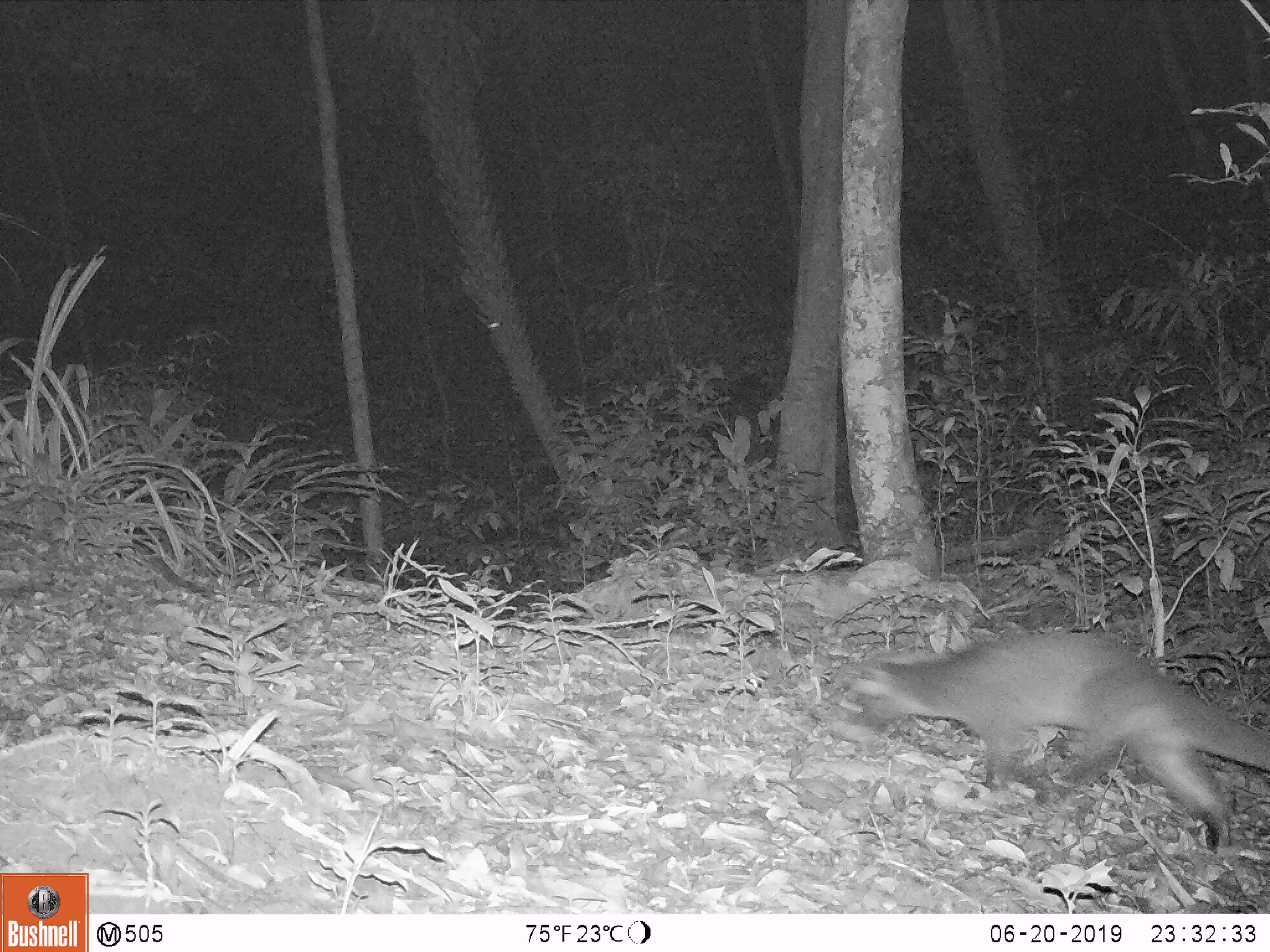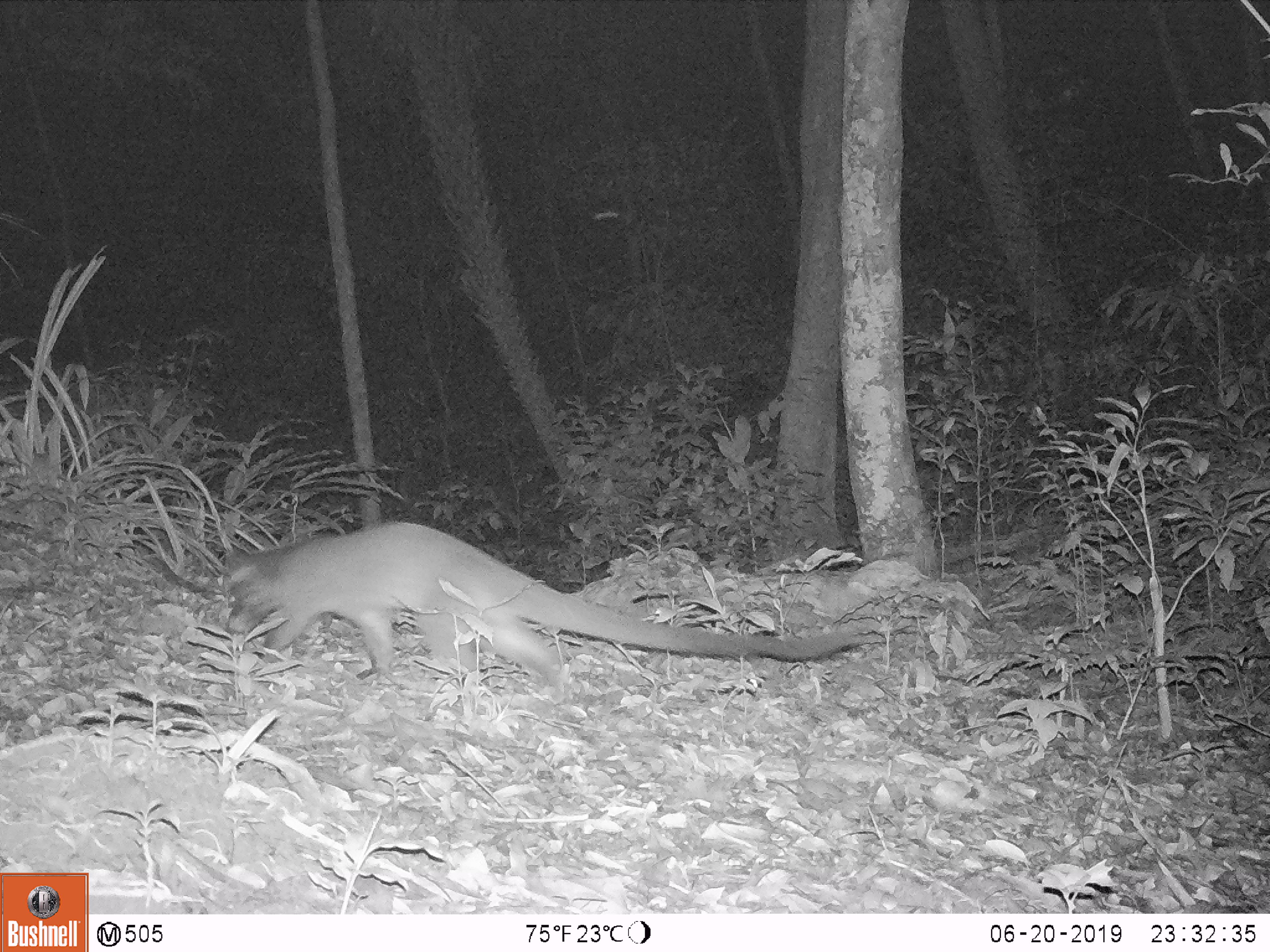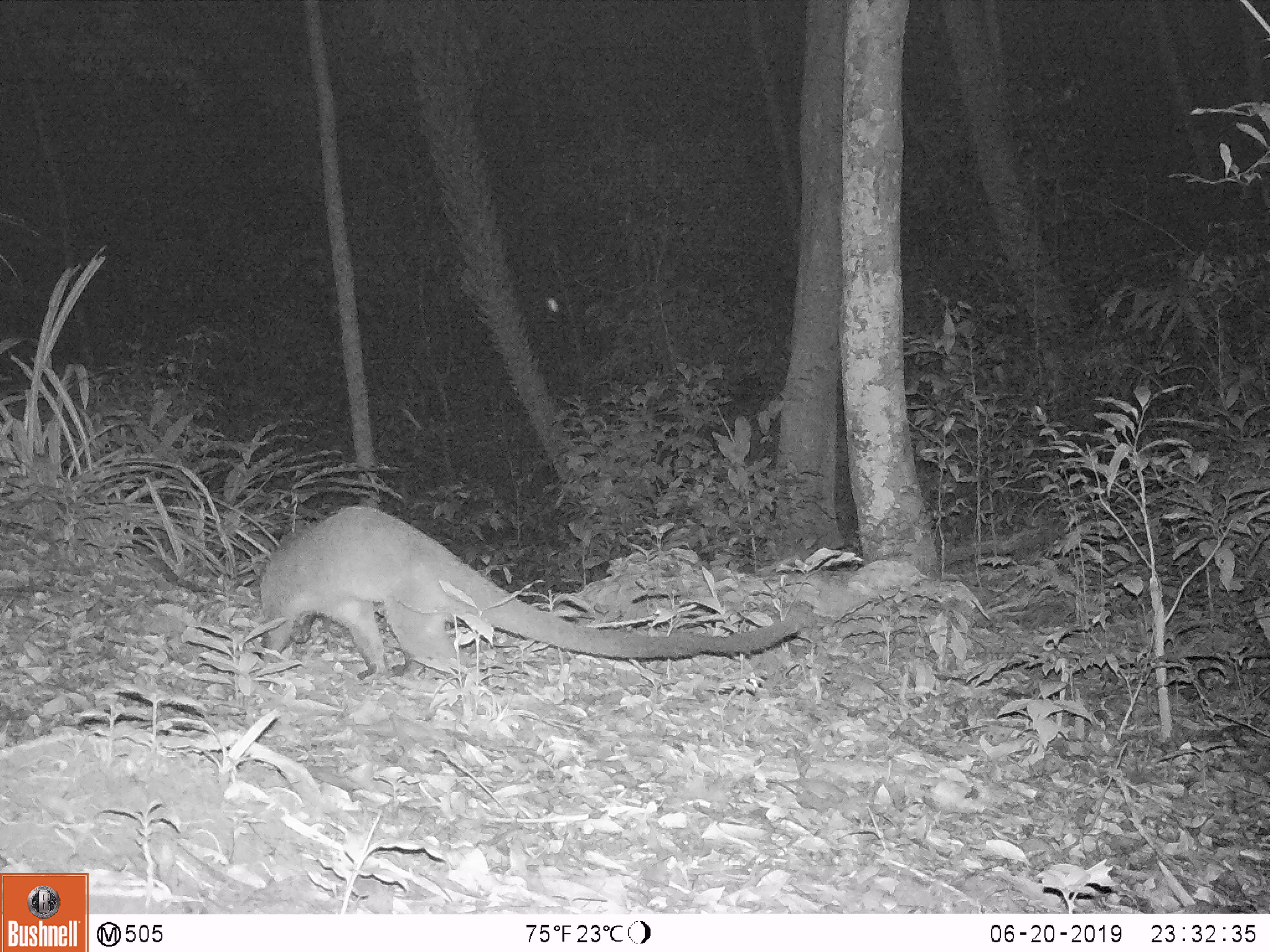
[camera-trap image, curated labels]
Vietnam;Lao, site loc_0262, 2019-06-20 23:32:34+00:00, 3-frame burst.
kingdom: Animalia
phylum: Chordata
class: Mammalia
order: Carnivora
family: Viverridae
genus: Paguma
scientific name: Paguma larvata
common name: masked palm civet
Masked palm civet (Paguma larvata). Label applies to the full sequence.